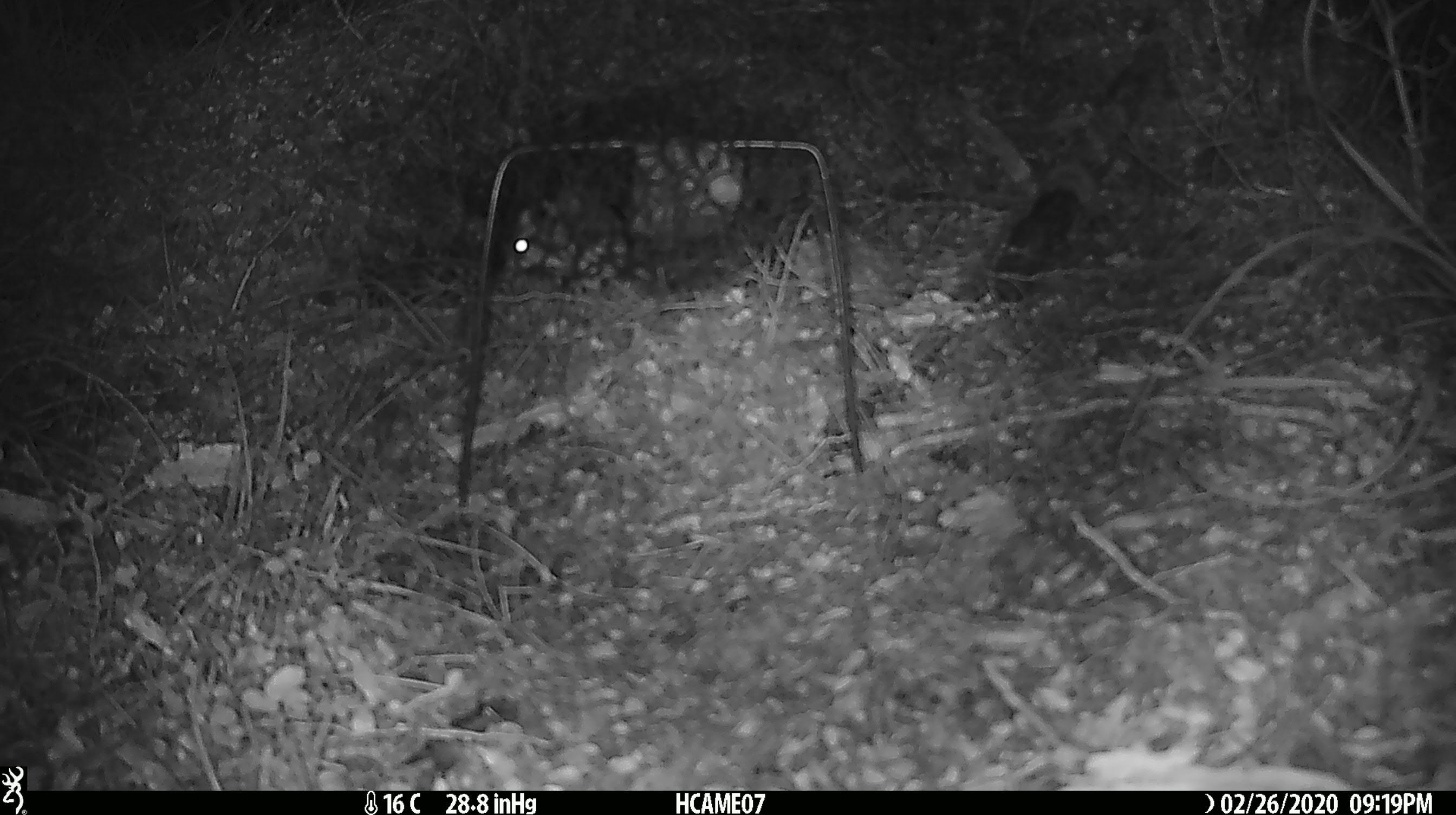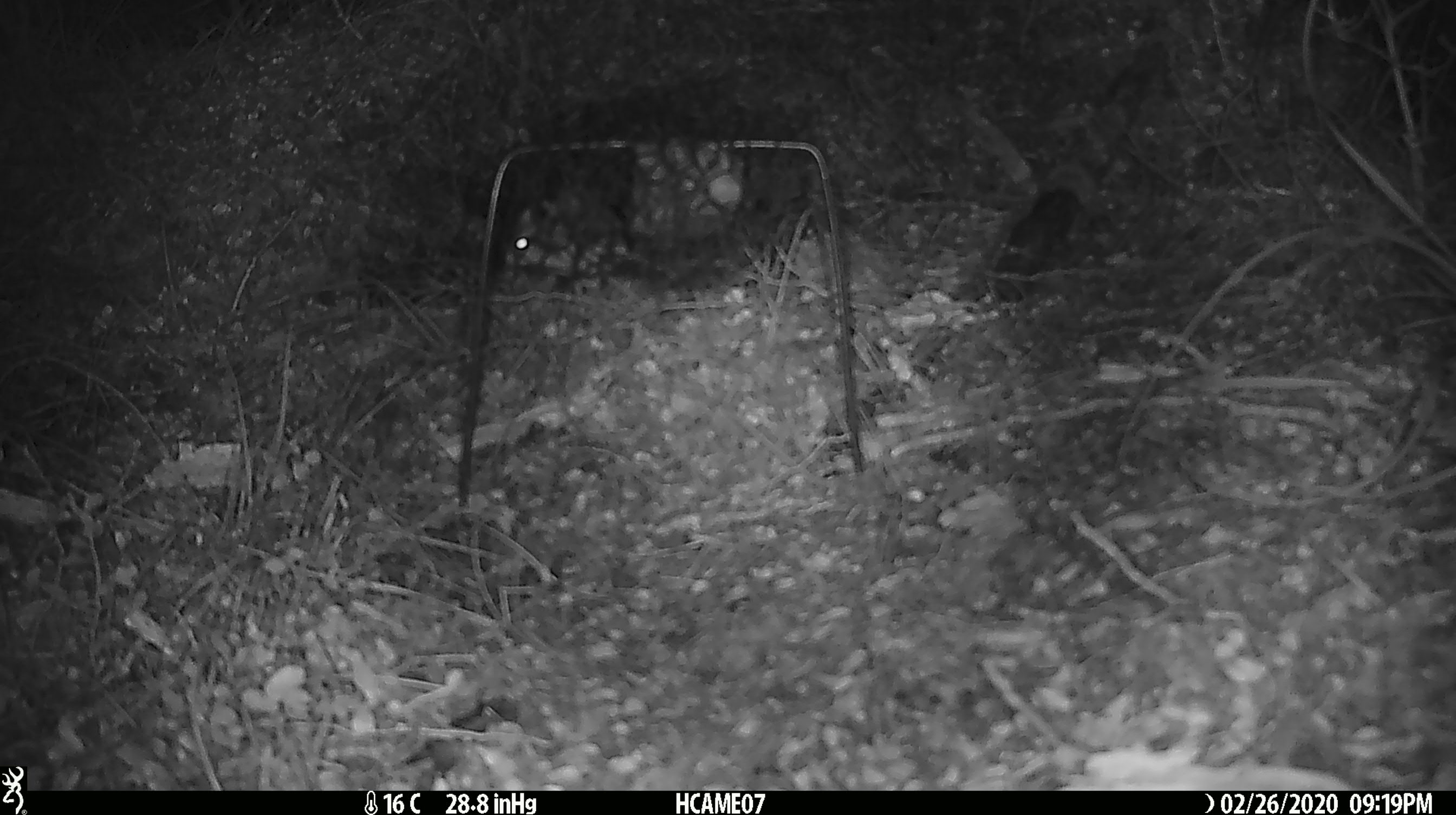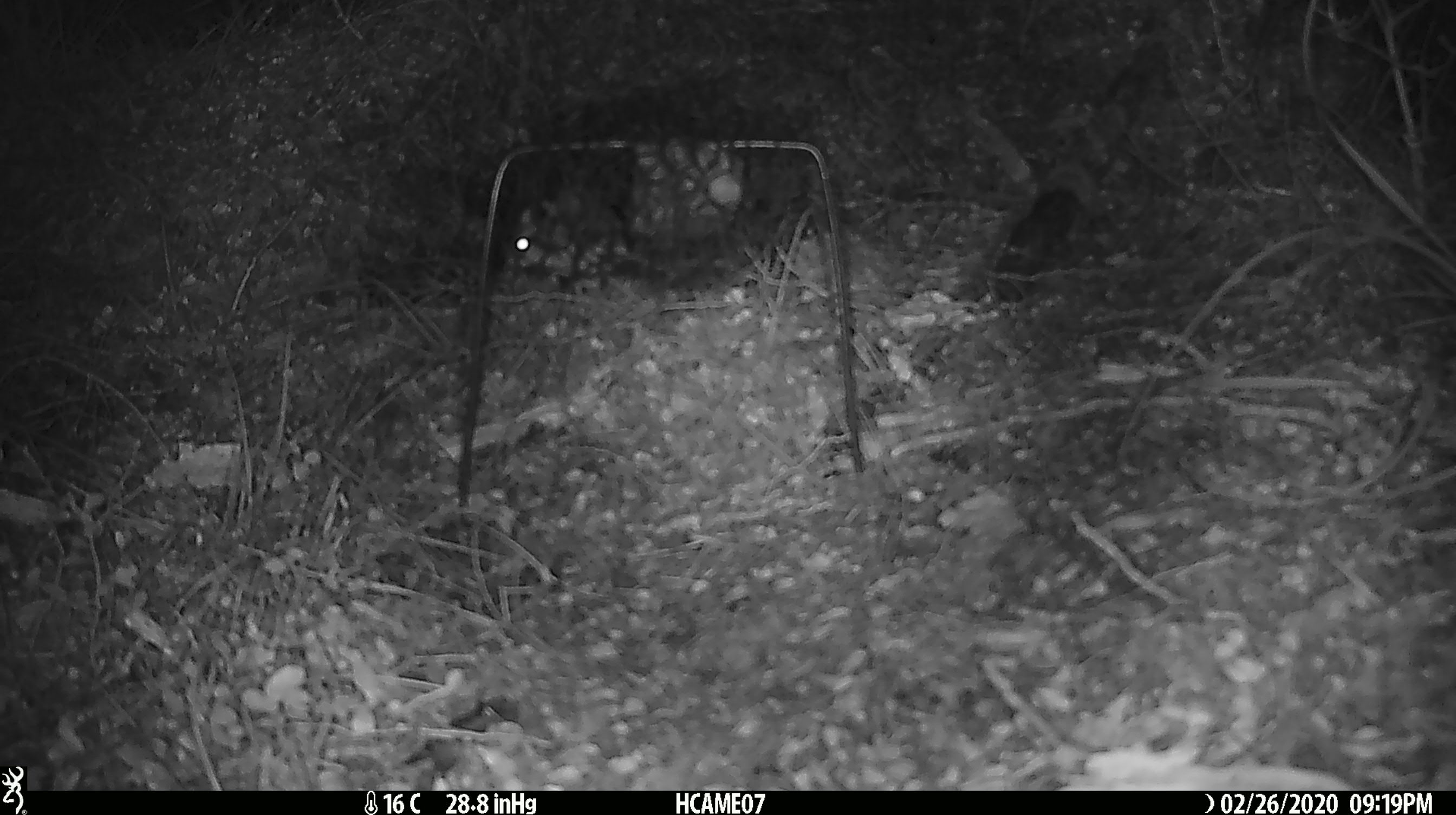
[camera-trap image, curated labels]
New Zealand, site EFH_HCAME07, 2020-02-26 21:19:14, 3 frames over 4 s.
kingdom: Animalia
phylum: Chordata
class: Mammalia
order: Rodentia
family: Muridae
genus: Mus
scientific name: Mus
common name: mouse